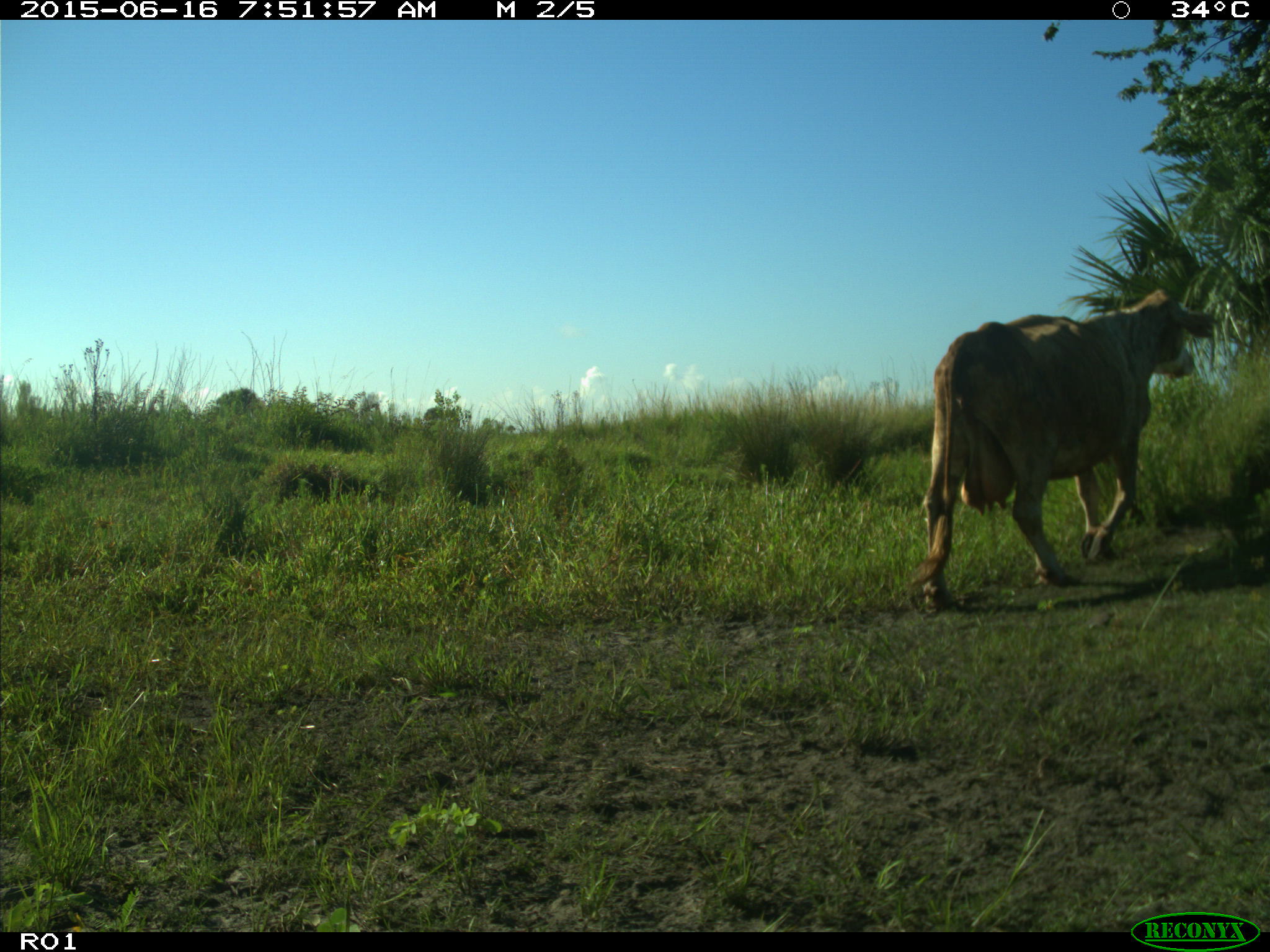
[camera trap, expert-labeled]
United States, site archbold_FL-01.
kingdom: Animalia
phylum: Chordata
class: Mammalia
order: Artiodactyla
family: Bovidae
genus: Bos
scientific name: Bos taurus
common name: domestic cow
Bos taurus (domestic cow).